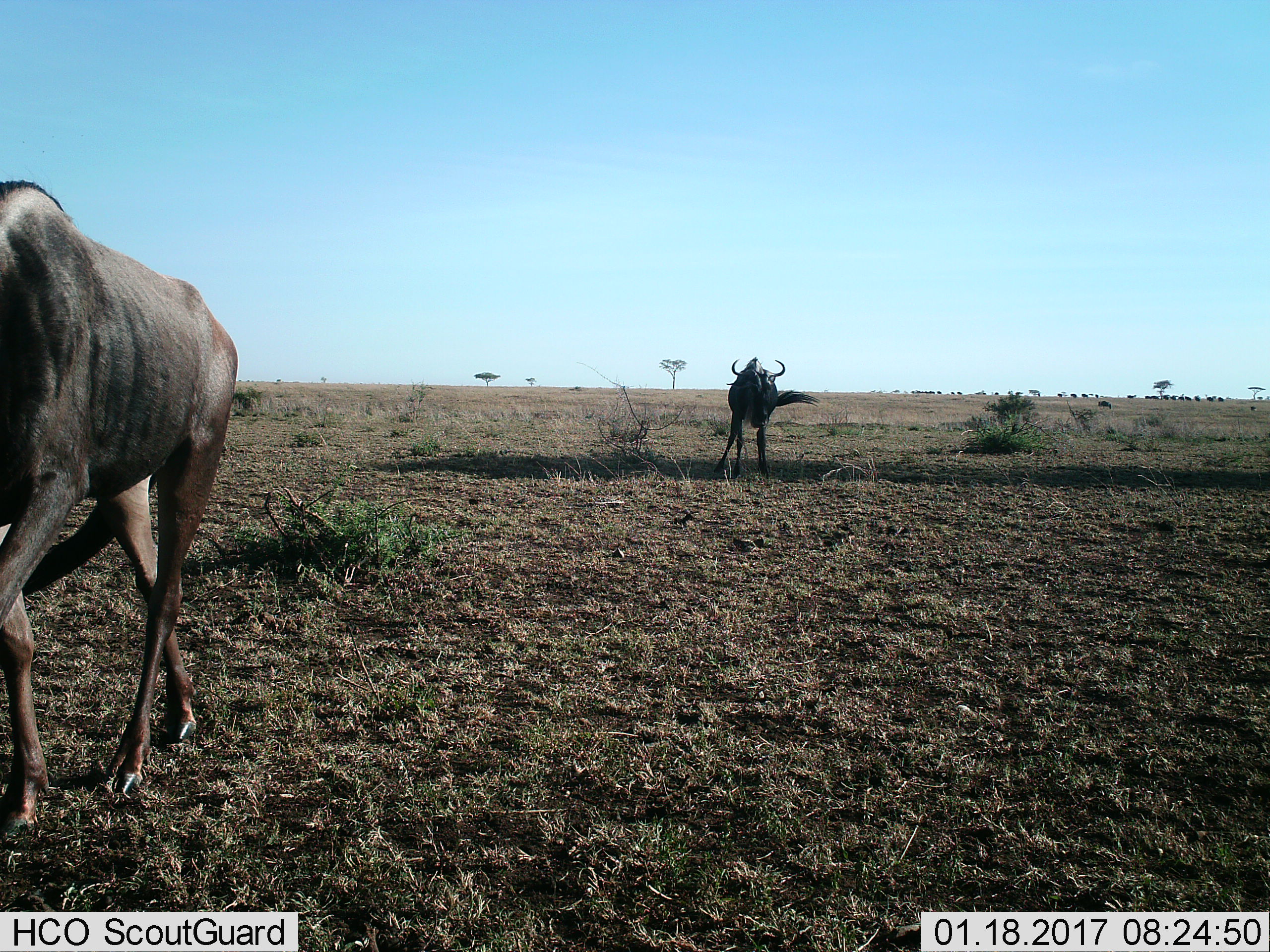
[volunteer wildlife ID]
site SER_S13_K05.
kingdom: Animalia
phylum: Chordata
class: Mammalia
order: Artiodactyla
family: Bovidae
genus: Connochaetes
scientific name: Connochaetes taurinus taurinus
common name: blue wildebeest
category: wildebeestblue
Wildebeestblue (blue wildebeest) (Connochaetes taurinus taurinus), count 2. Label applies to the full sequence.